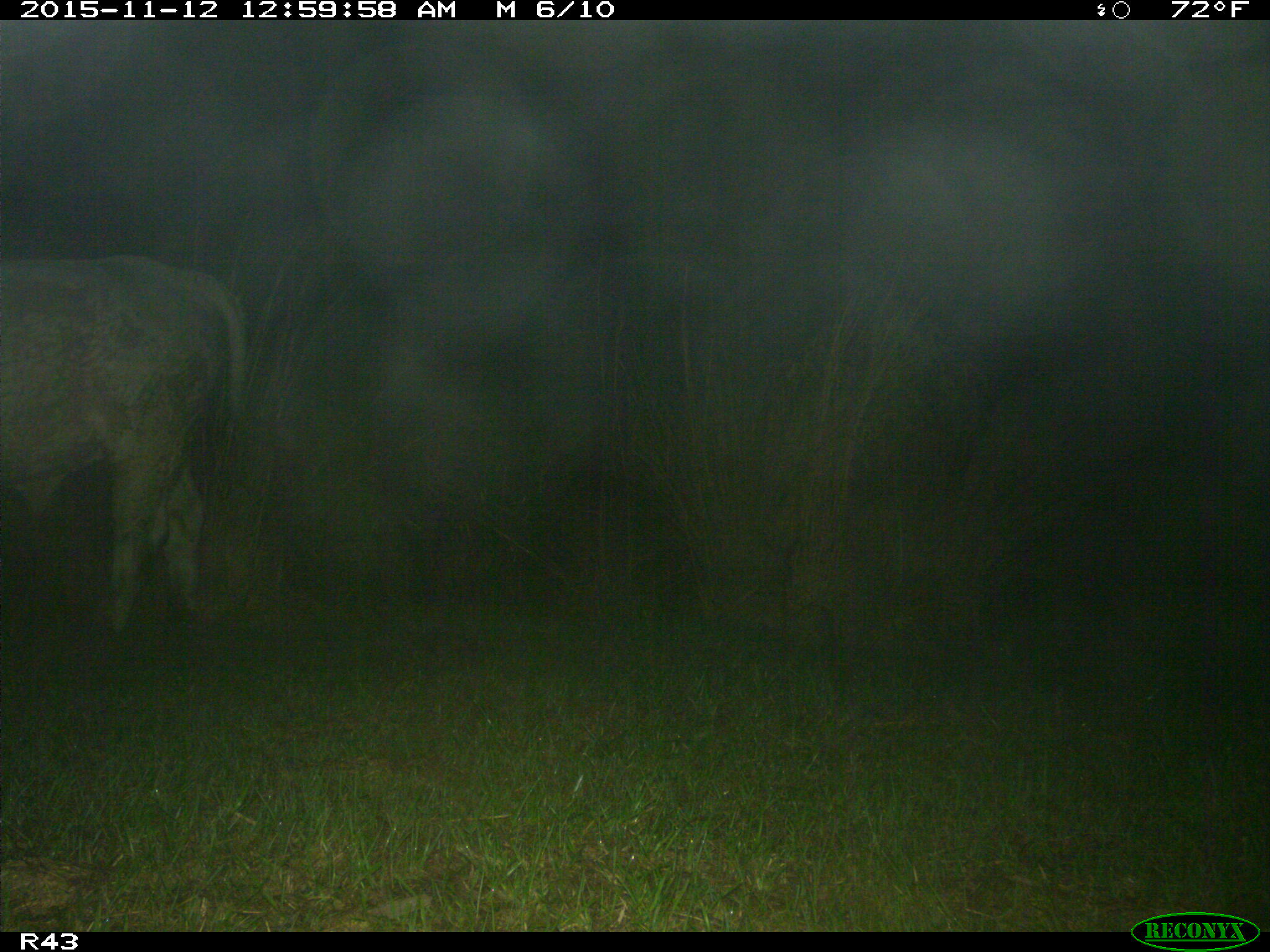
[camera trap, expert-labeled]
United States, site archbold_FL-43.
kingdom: Animalia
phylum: Chordata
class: Mammalia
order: Artiodactyla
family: Bovidae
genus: Bos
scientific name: Bos taurus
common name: domestic cow